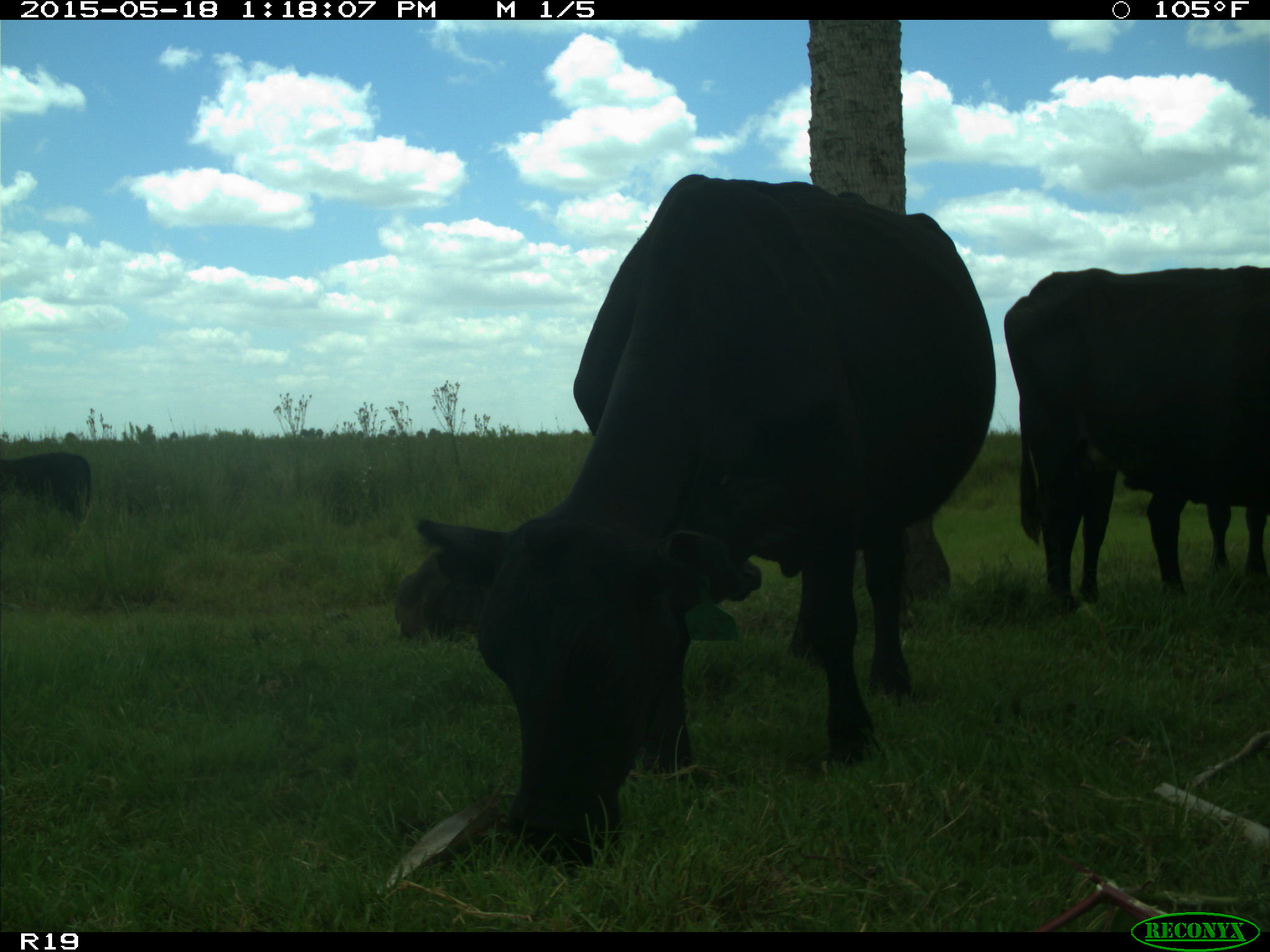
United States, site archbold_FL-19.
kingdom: Animalia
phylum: Chordata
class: Mammalia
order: Artiodactyla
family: Bovidae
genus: Bos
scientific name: Bos taurus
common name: domestic cow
Bos taurus (domestic cow).